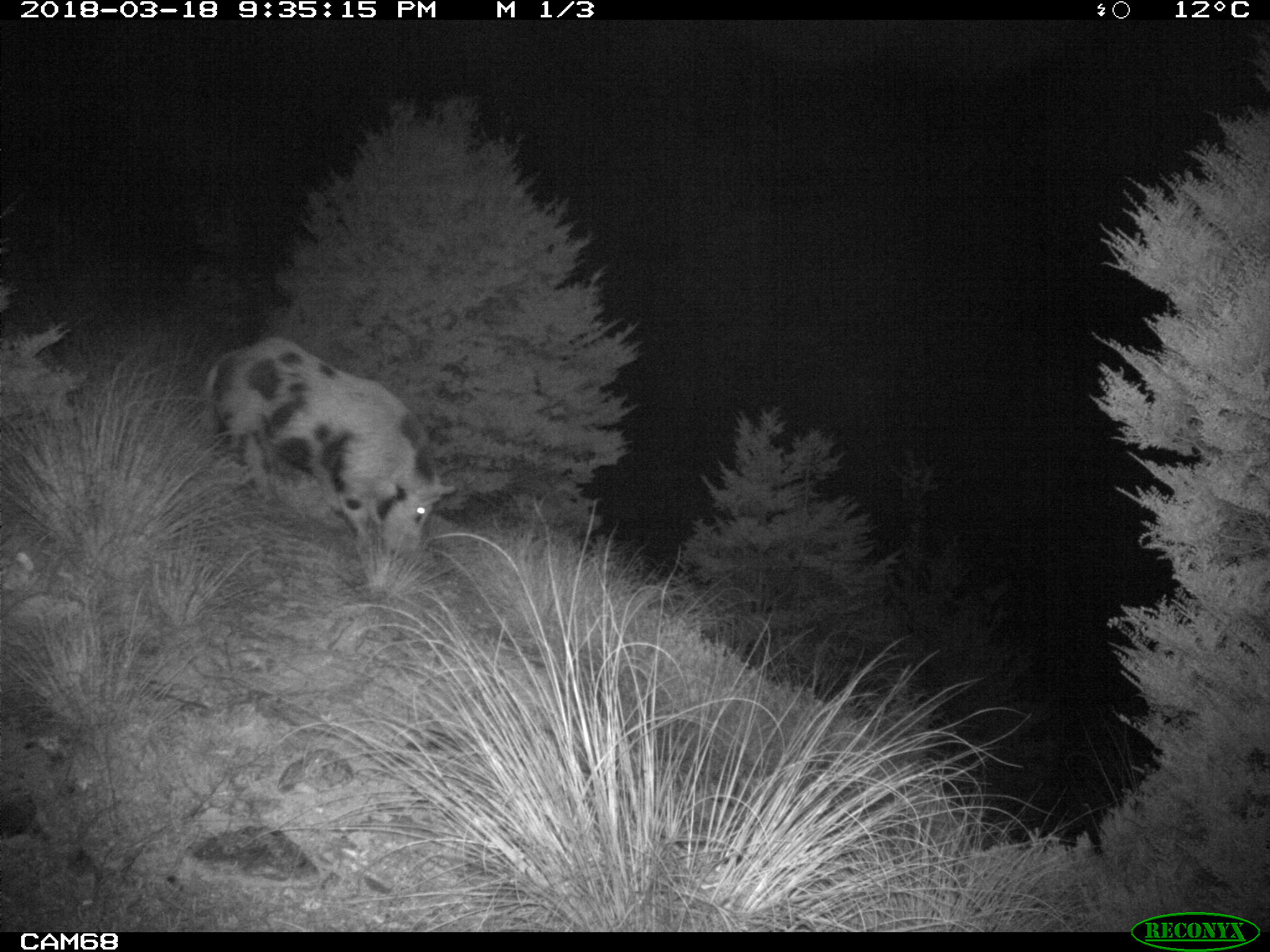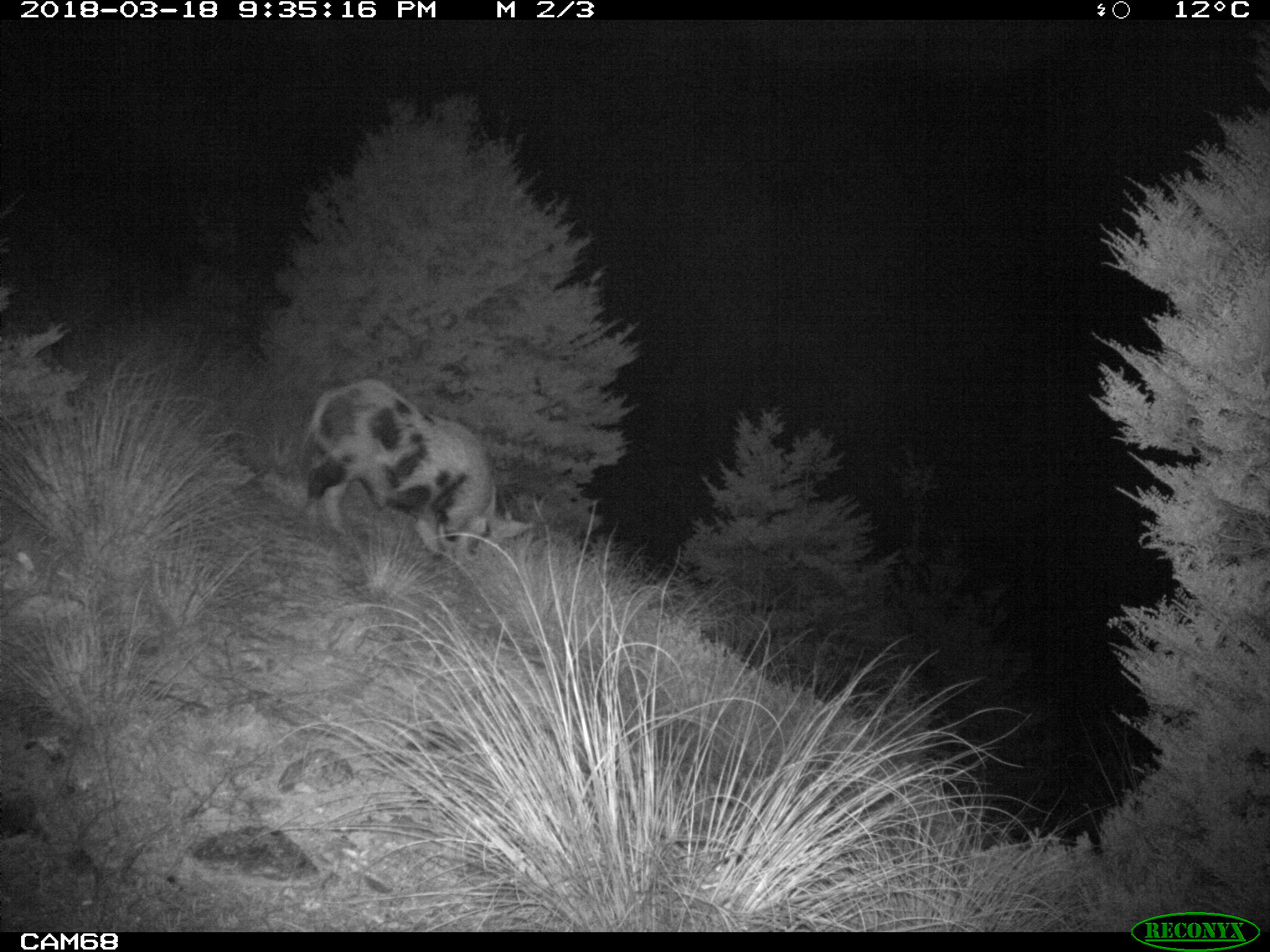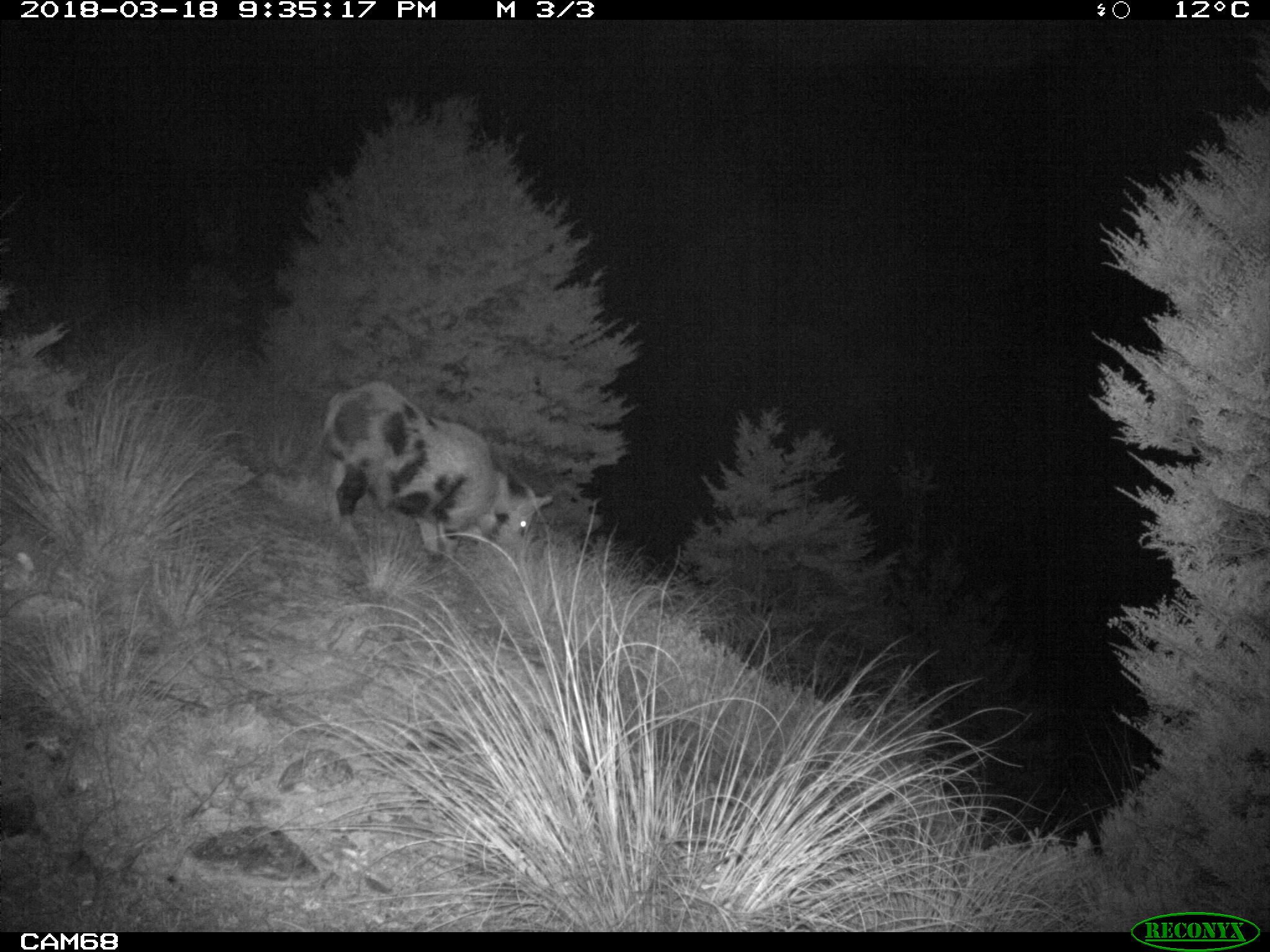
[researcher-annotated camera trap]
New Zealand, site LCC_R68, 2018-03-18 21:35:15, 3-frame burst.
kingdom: Animalia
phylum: Chordata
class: Mammalia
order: Artiodactyla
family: Suidae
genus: Sus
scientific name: Sus scrofa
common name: pig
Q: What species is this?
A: Pig (Sus scrofa).